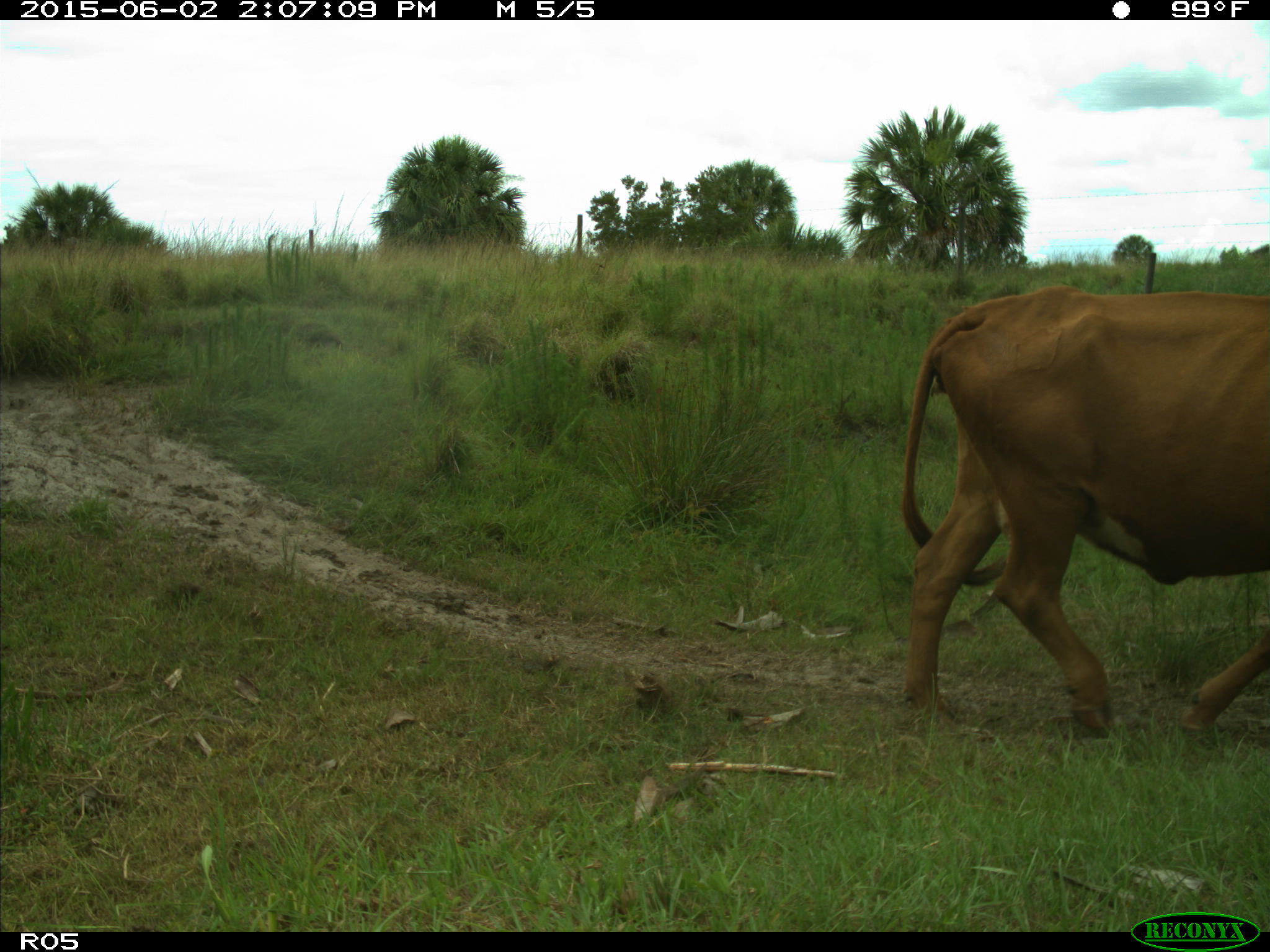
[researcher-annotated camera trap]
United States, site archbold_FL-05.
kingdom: Animalia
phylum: Chordata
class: Mammalia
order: Artiodactyla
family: Bovidae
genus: Bos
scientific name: Bos taurus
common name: domestic cow